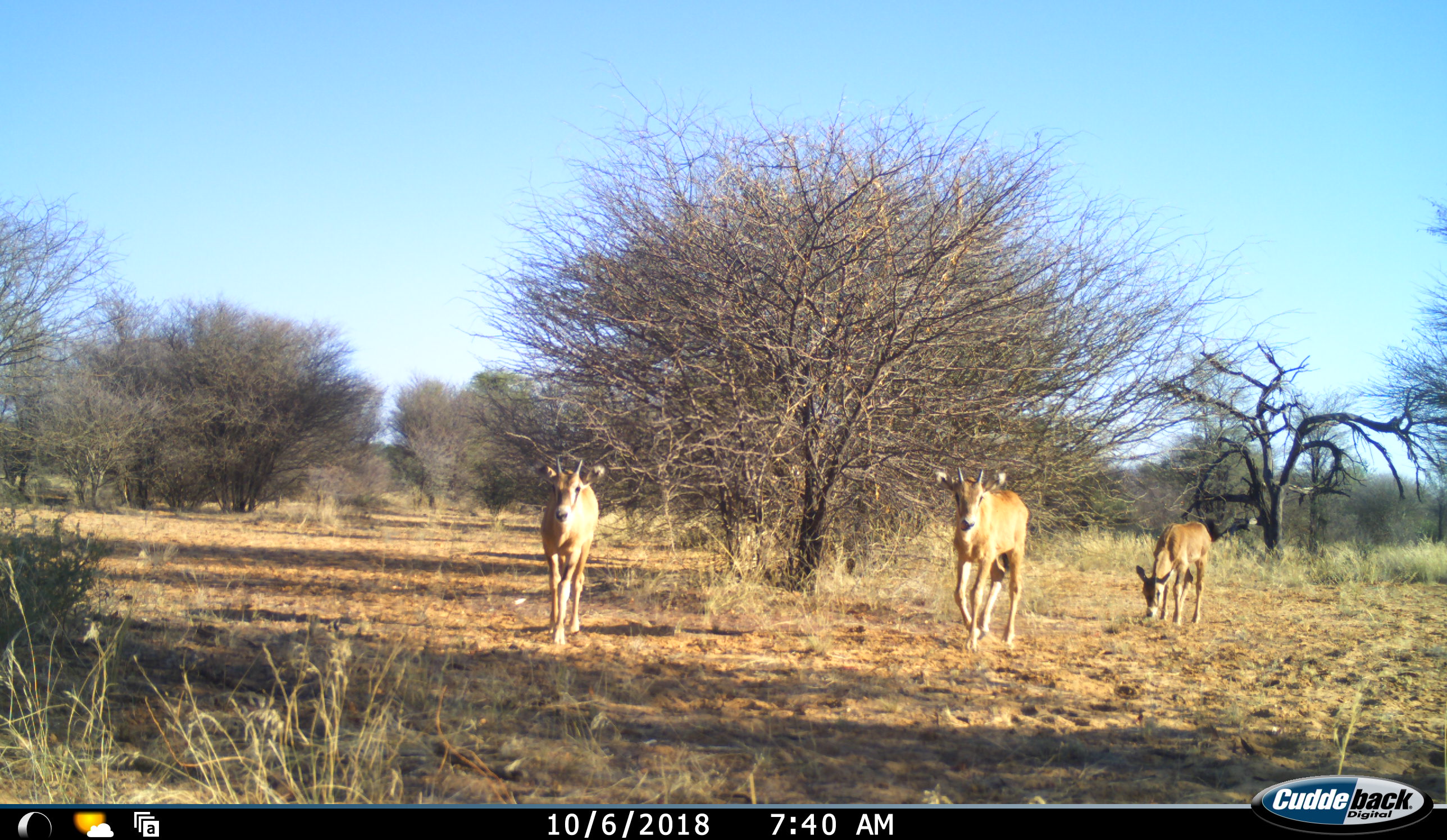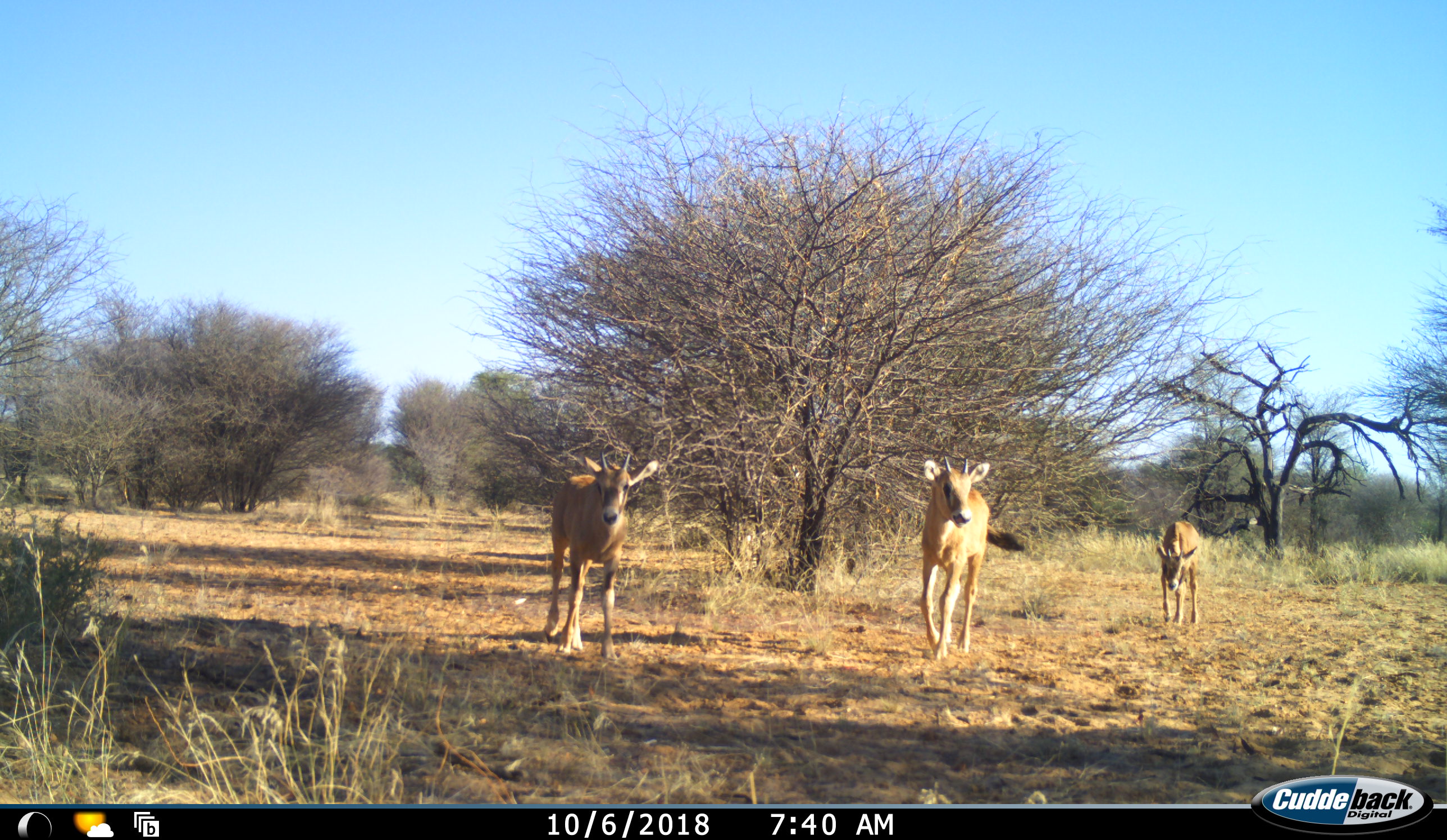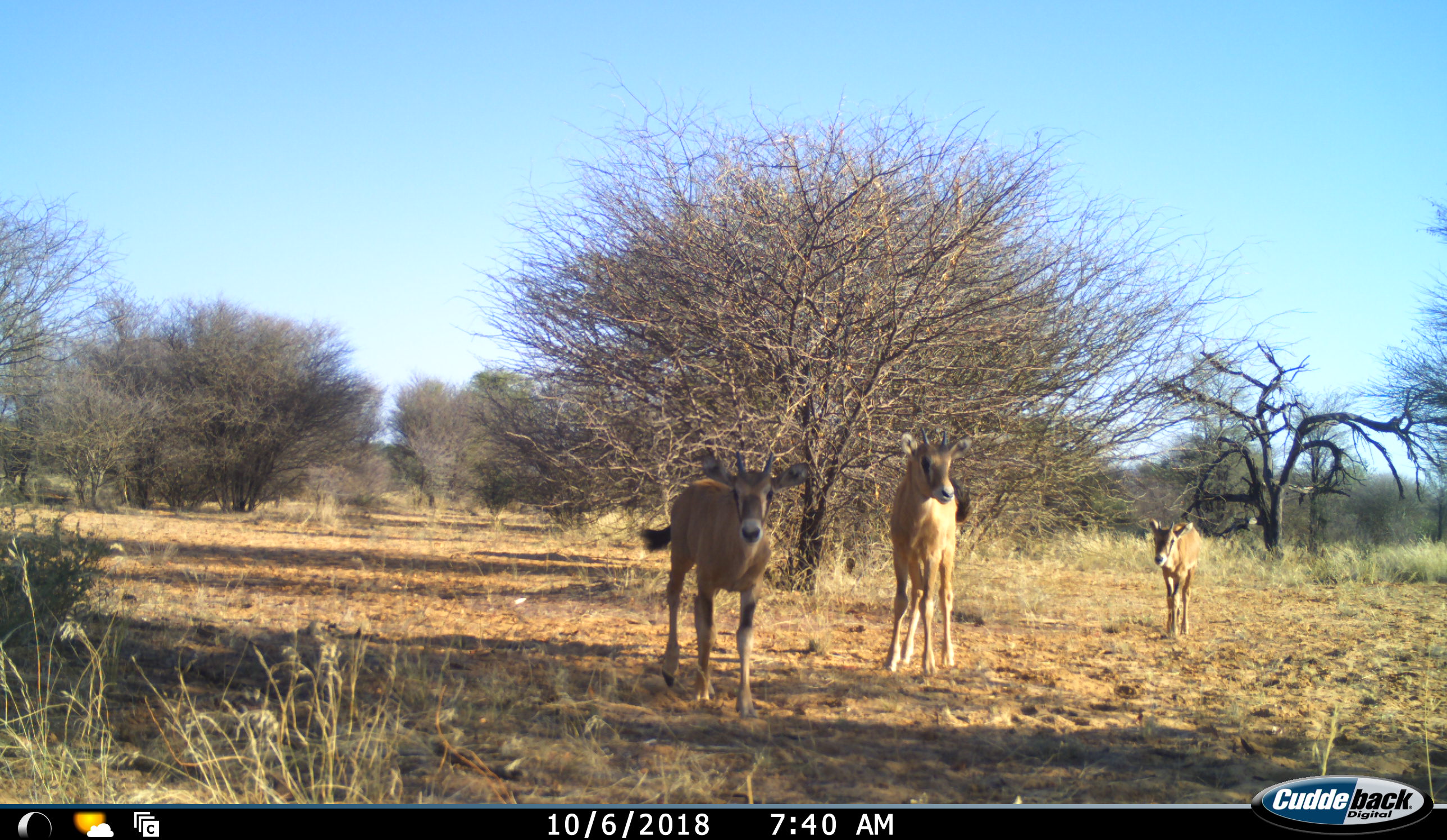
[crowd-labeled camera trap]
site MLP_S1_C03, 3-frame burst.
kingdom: Animalia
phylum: Chordata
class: Mammalia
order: Artiodactyla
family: Bovidae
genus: Oryx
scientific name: Oryx gazella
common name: gemsbok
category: oryx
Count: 3.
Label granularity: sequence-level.